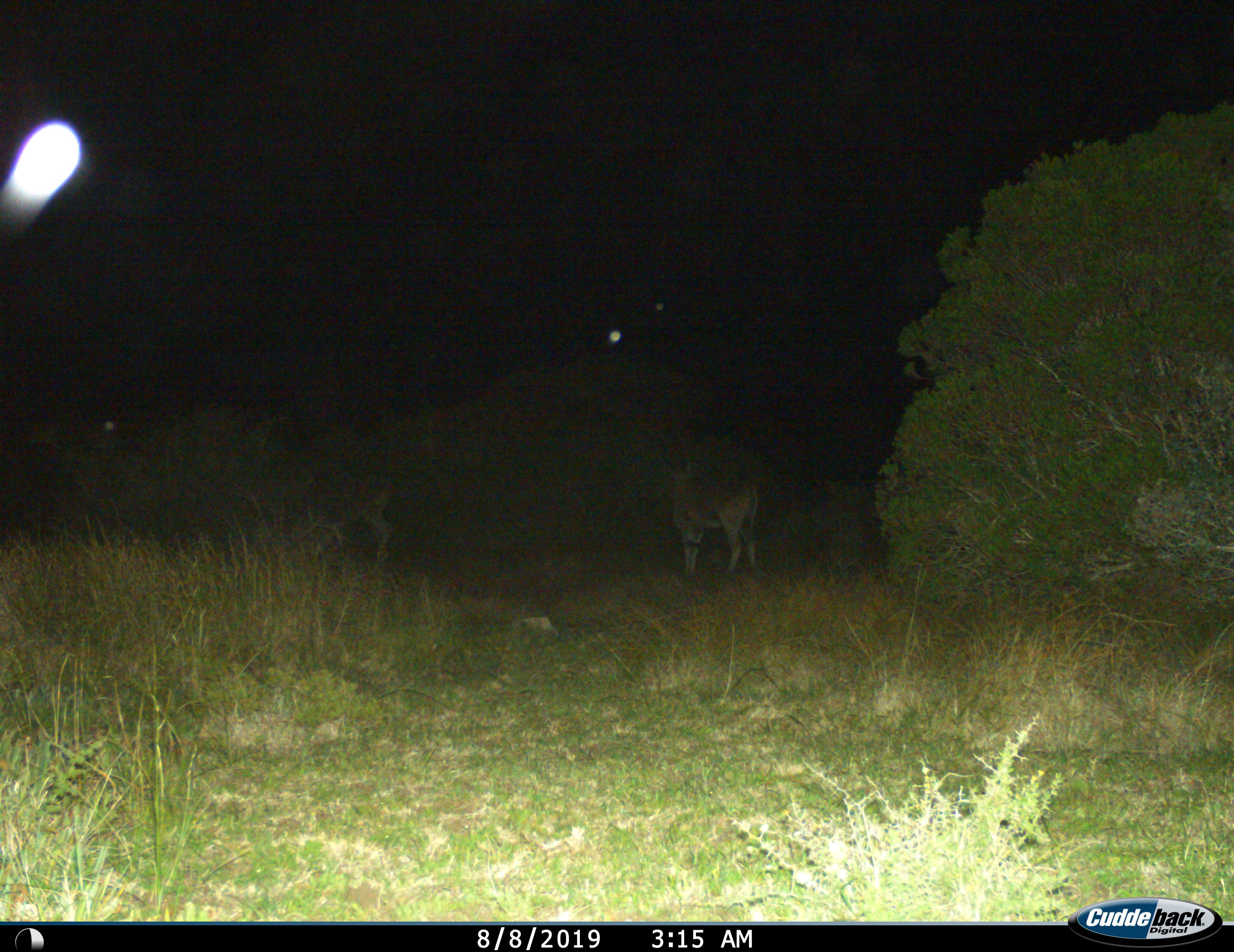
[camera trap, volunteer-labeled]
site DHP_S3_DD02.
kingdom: Animalia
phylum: Chordata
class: Mammalia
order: Artiodactyla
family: Bovidae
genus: Tragelaphus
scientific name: Tragelaphus oryx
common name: eland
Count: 2.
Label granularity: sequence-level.